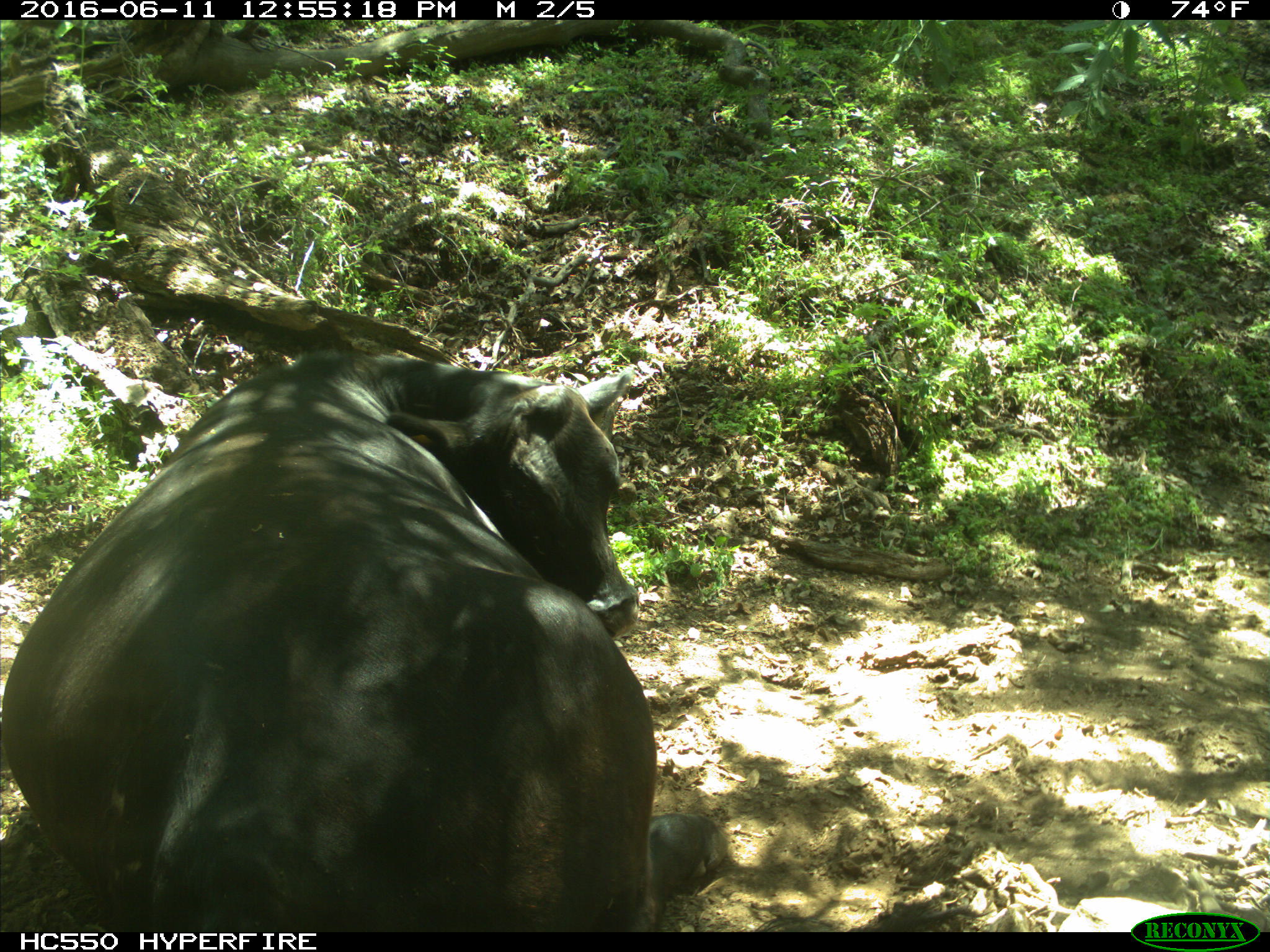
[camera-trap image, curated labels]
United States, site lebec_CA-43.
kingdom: Animalia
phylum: Chordata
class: Mammalia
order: Artiodactyla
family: Bovidae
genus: Bos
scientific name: Bos taurus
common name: domestic cow